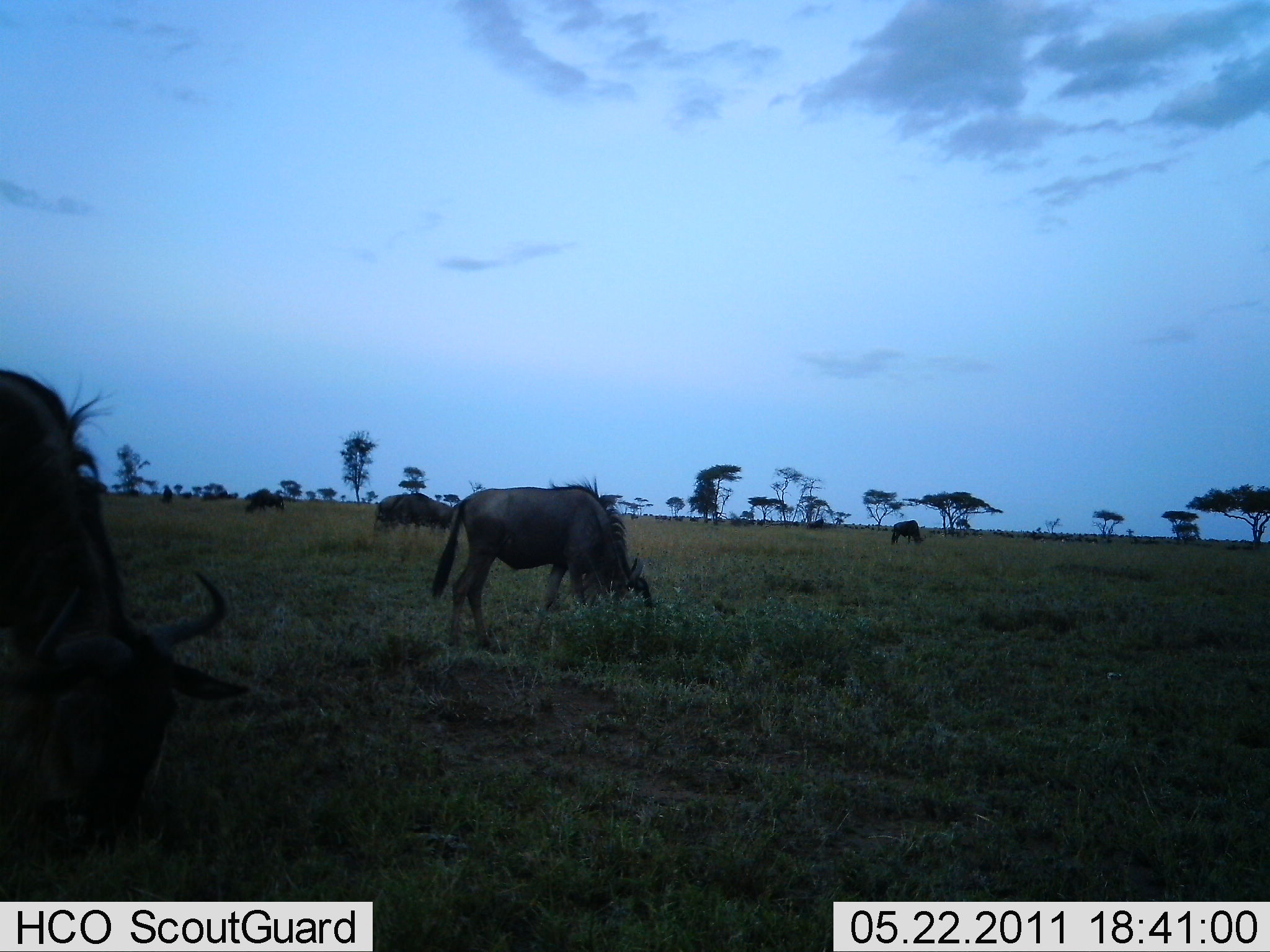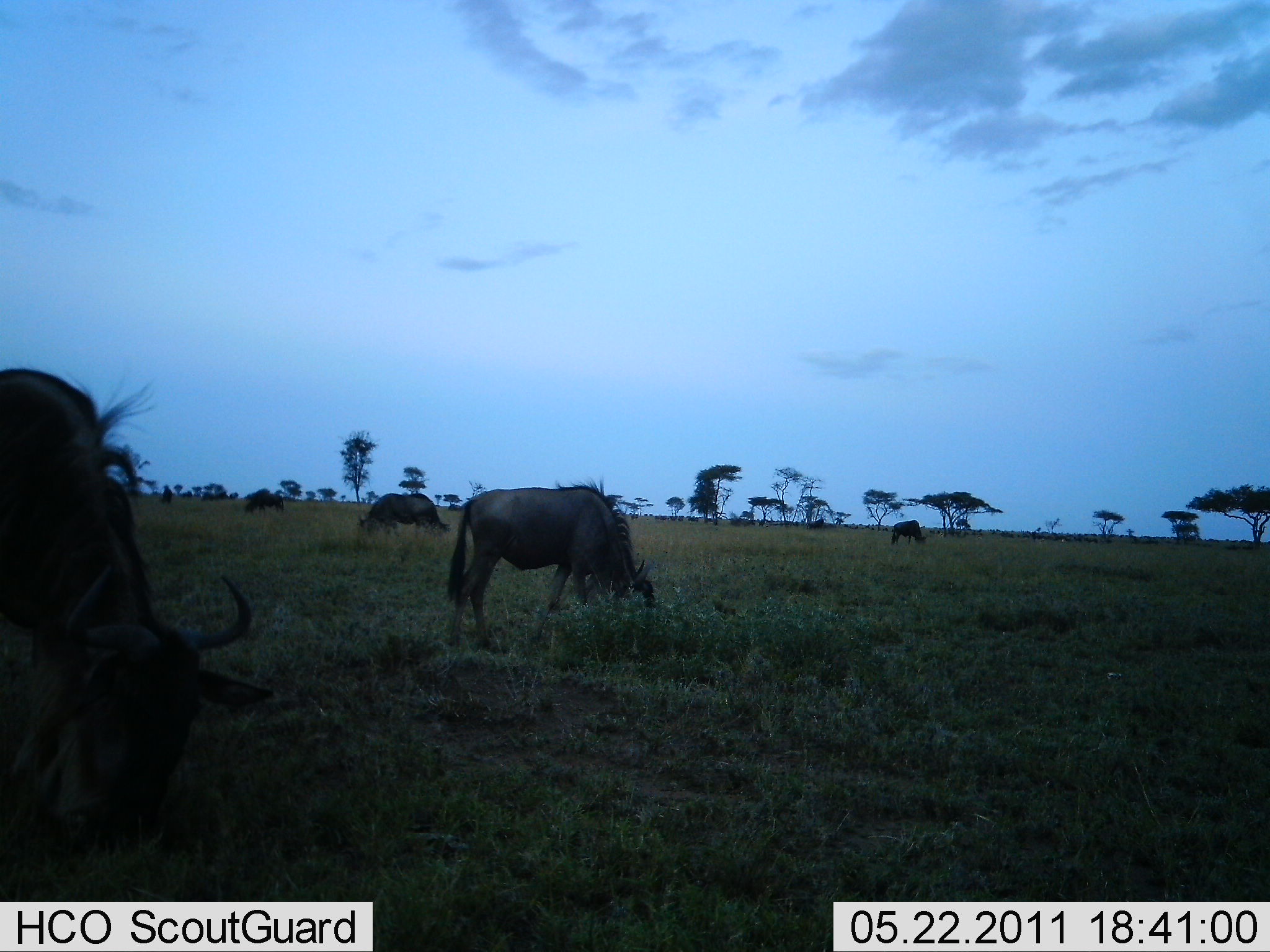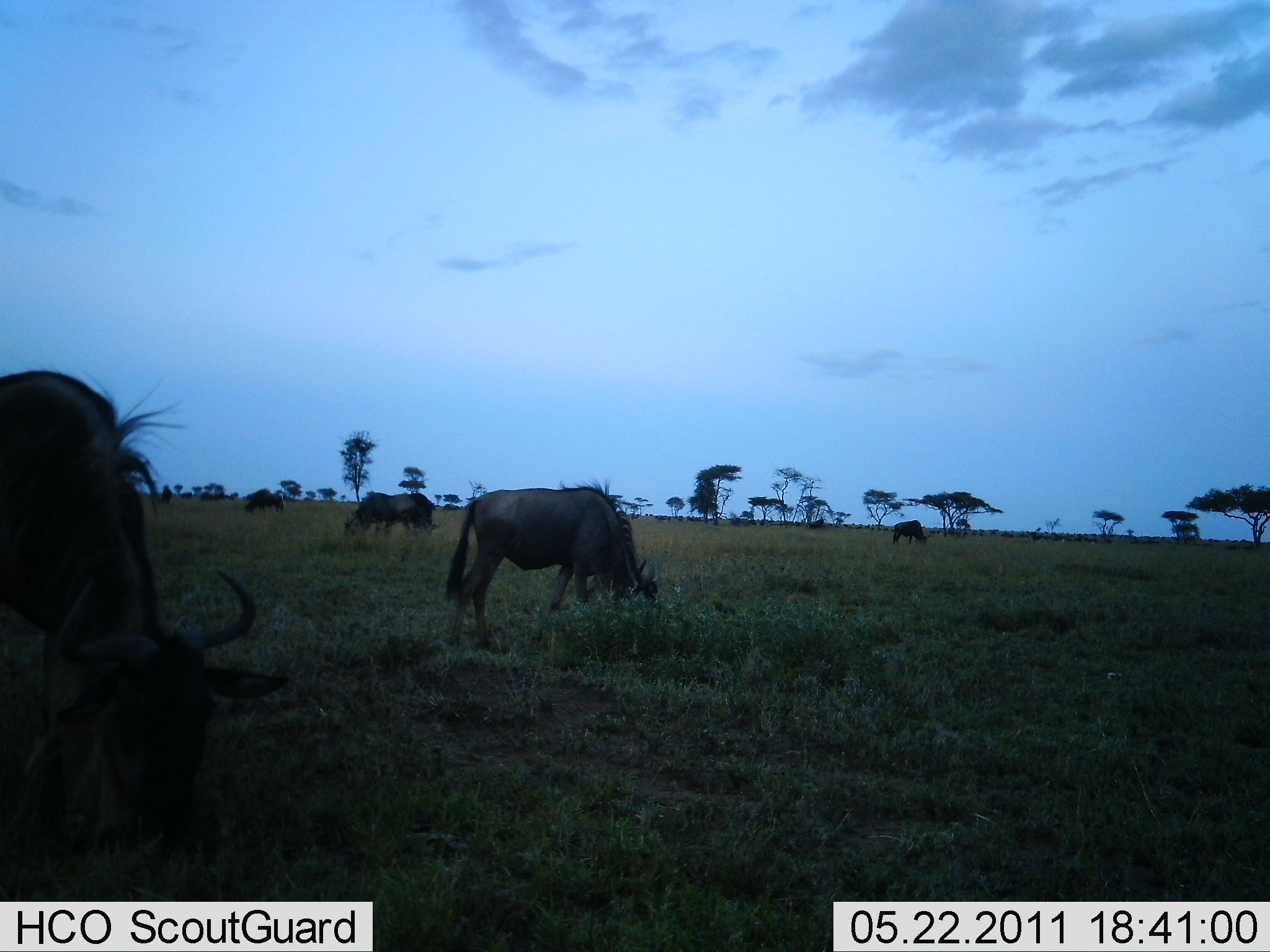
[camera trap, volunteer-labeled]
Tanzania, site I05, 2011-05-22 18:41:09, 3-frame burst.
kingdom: Animalia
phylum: Chordata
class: Mammalia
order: Artiodactyla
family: Bovidae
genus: Connochaetes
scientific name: Connochaetes taurinus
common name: blue wildebeest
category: wildebeest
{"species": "wildebeest (blue wildebeest) (Connochaetes taurinus)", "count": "5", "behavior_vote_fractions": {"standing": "9%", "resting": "0%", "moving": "18%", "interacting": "0%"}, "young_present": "0%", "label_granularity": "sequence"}